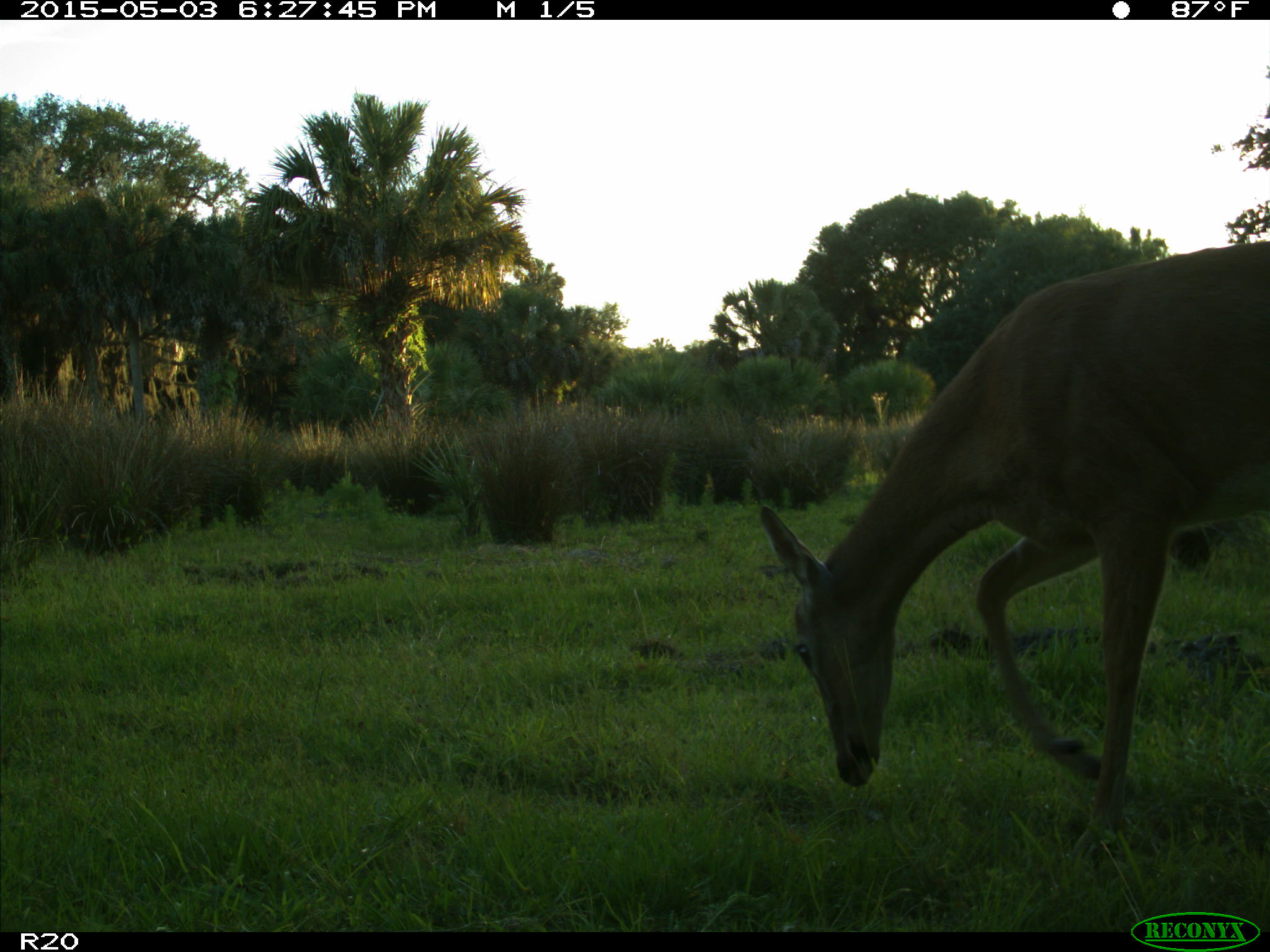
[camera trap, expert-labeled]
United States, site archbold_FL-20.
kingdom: Animalia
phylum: Chordata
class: Mammalia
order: Artiodactyla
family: Cervidae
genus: Odocoileus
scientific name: Odocoileus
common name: deer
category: unidentified deer